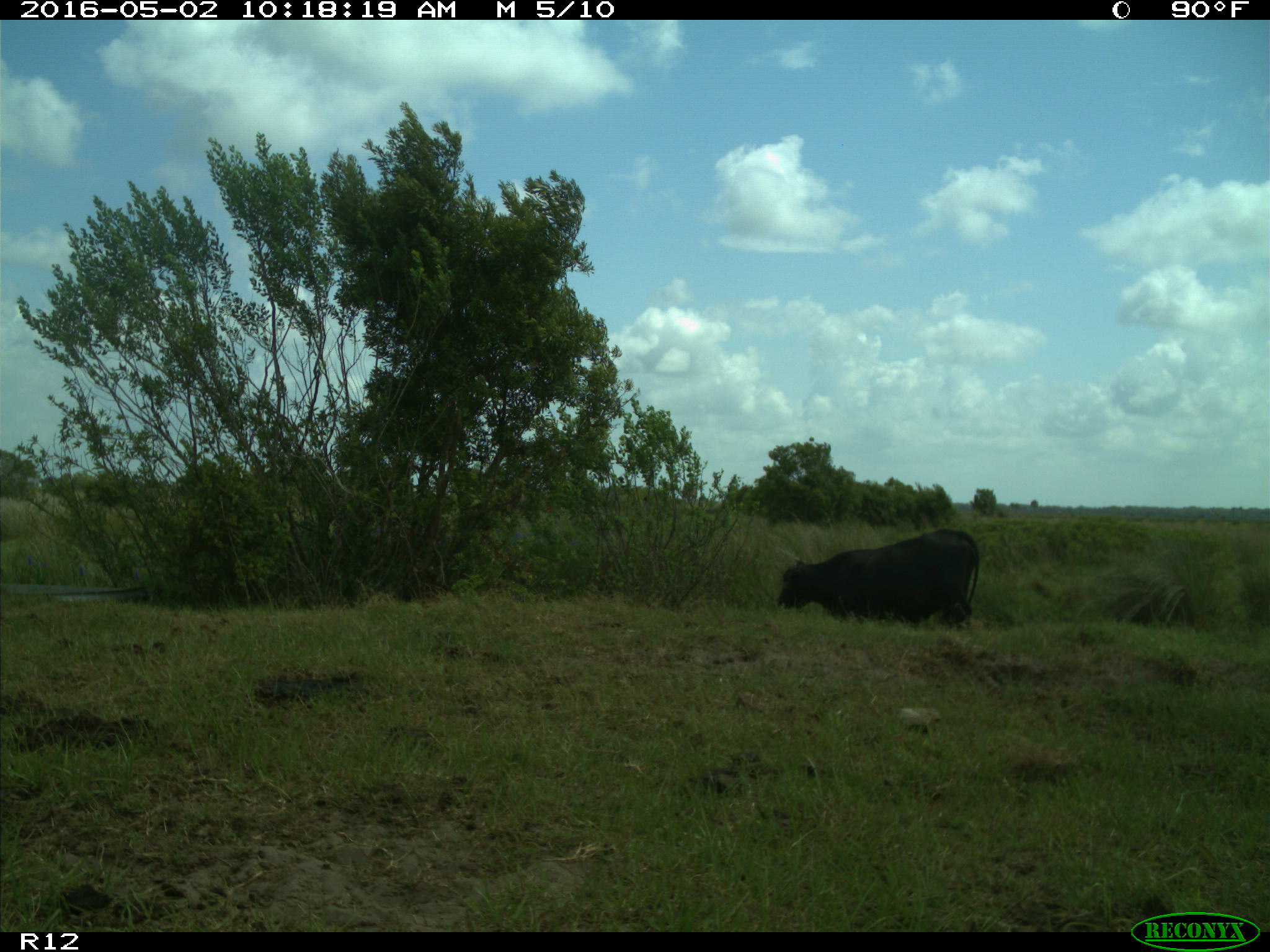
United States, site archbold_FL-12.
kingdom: Animalia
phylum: Chordata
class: Mammalia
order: Artiodactyla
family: Bovidae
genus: Bos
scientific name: Bos taurus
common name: domestic cow